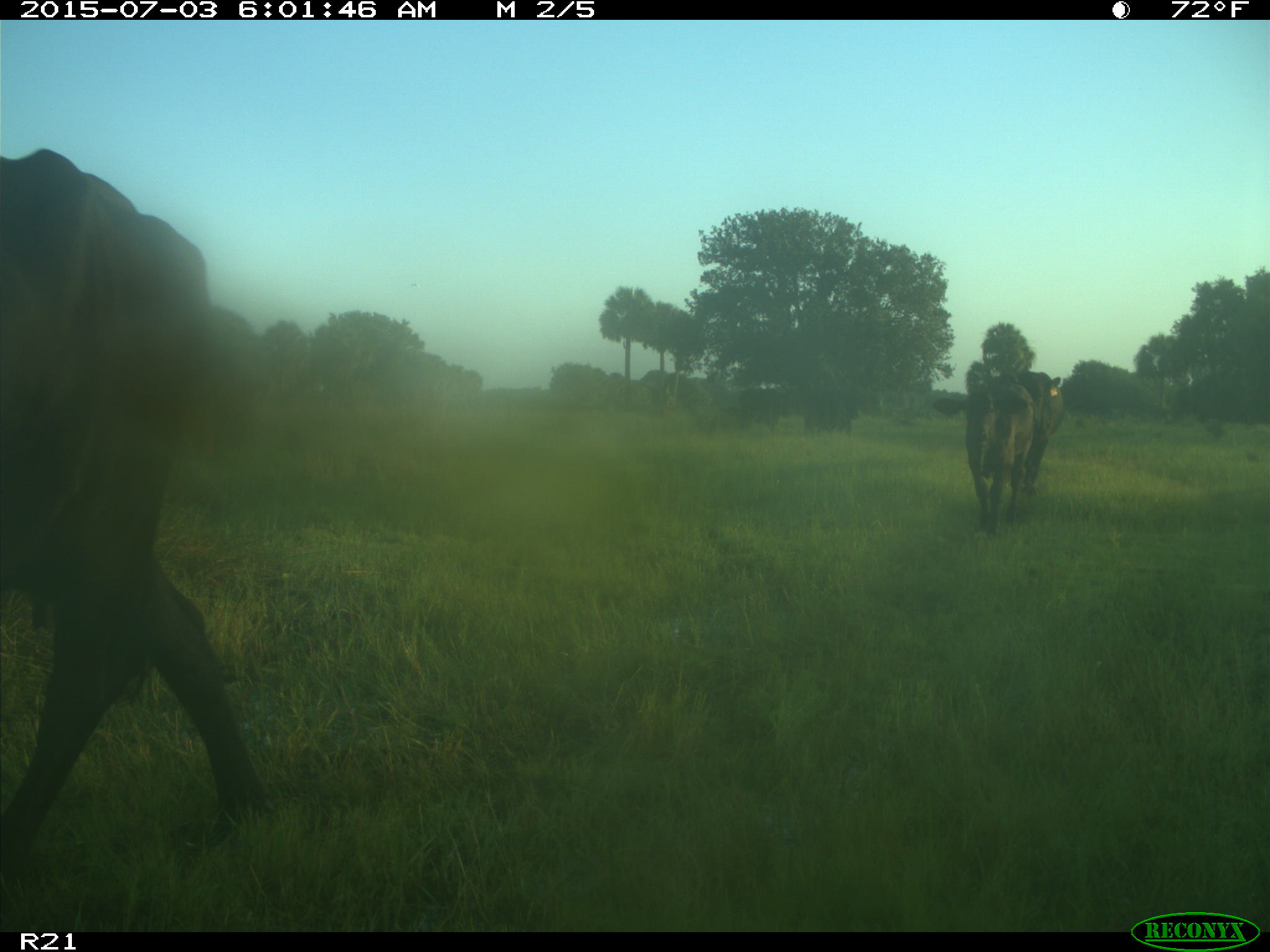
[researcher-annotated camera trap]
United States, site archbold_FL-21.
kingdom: Animalia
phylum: Chordata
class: Mammalia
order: Artiodactyla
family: Bovidae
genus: Bos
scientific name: Bos taurus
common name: domestic cow